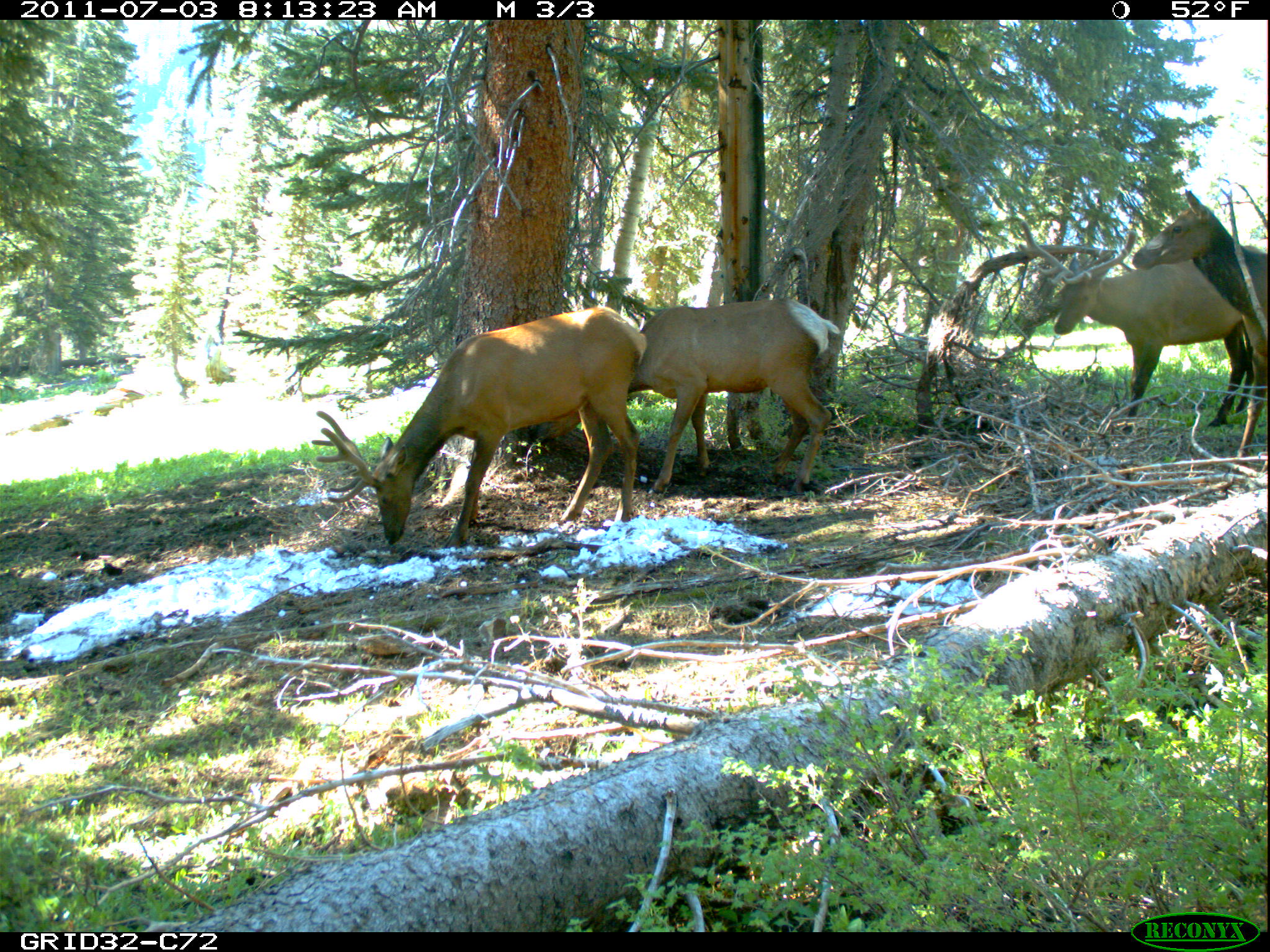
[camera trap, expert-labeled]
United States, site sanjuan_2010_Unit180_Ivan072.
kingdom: Animalia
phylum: Chordata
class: Mammalia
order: Artiodactyla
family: Cervidae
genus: Cervus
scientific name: Cervus elaphus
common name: red deer